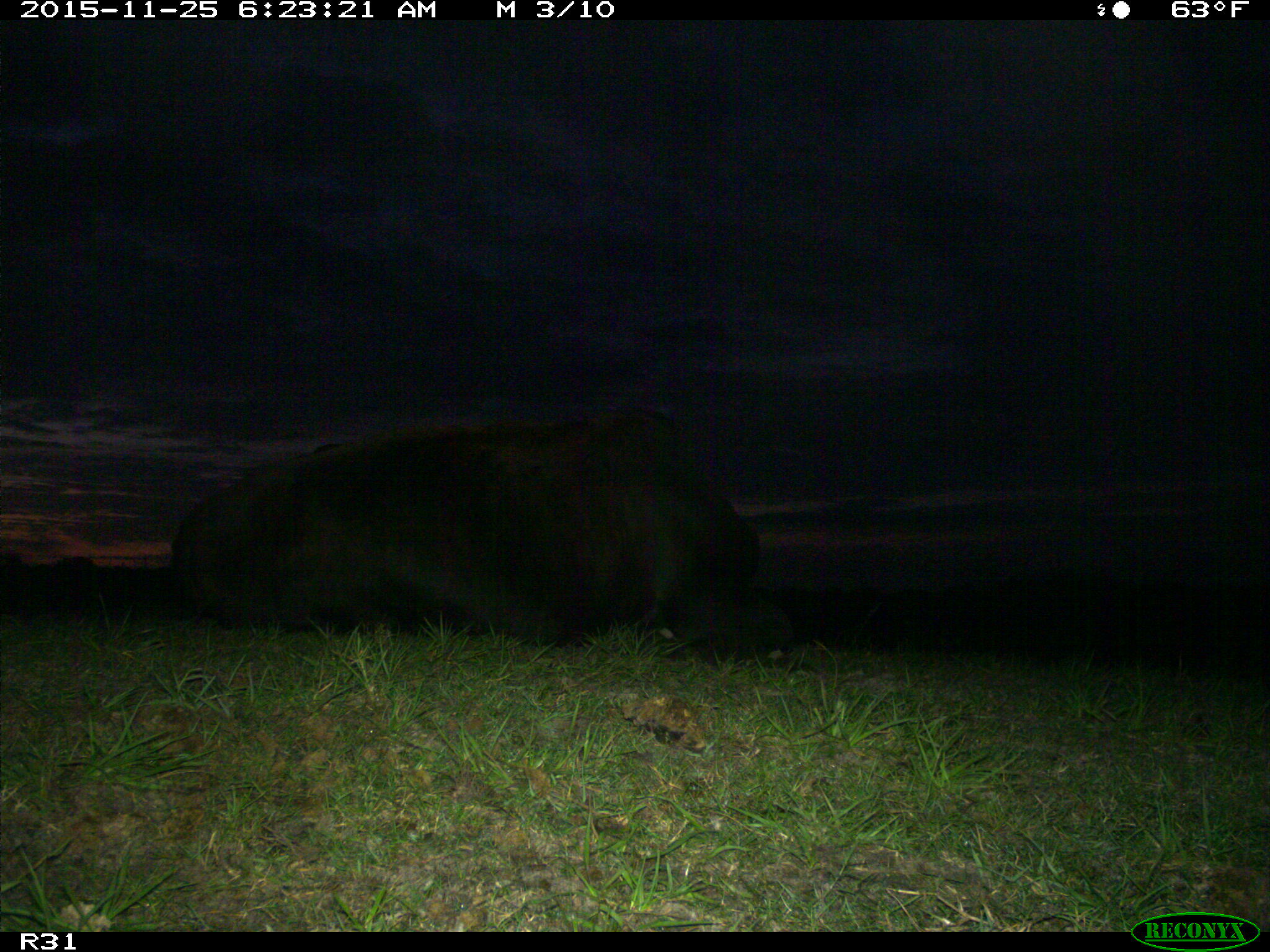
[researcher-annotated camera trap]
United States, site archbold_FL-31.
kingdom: Animalia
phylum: Chordata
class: Mammalia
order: Artiodactyla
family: Bovidae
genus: Bos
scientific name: Bos taurus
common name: domestic cow